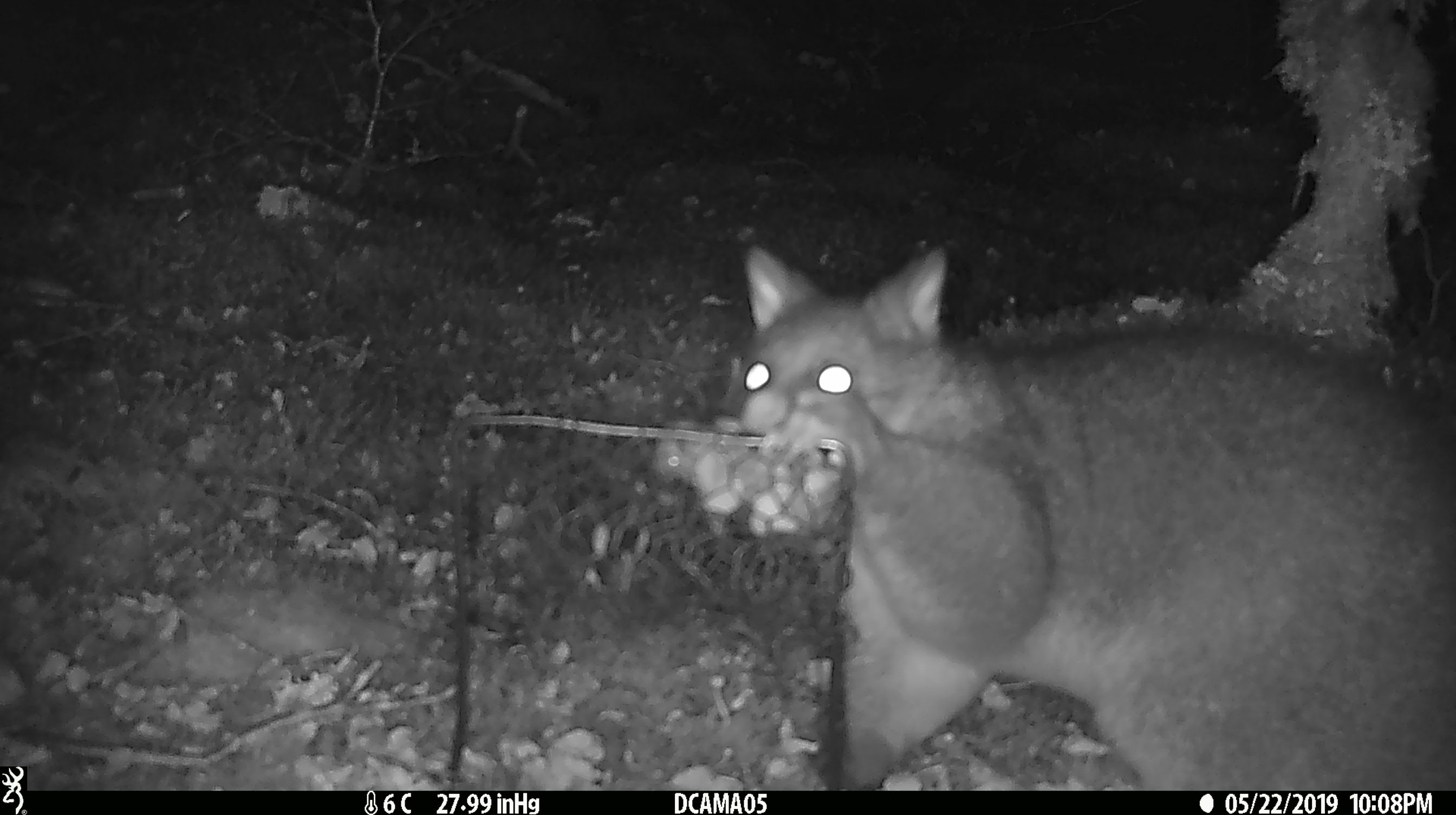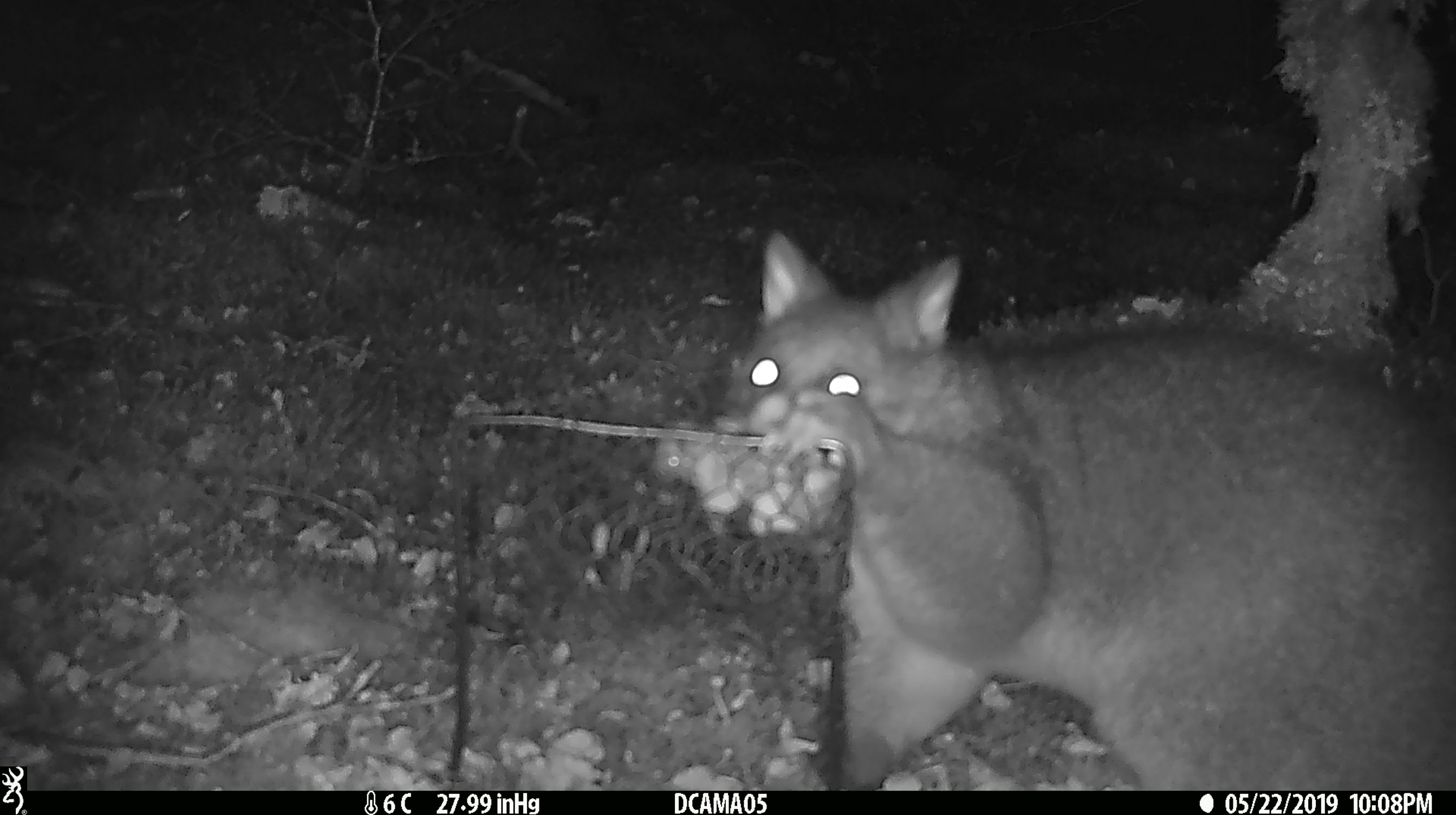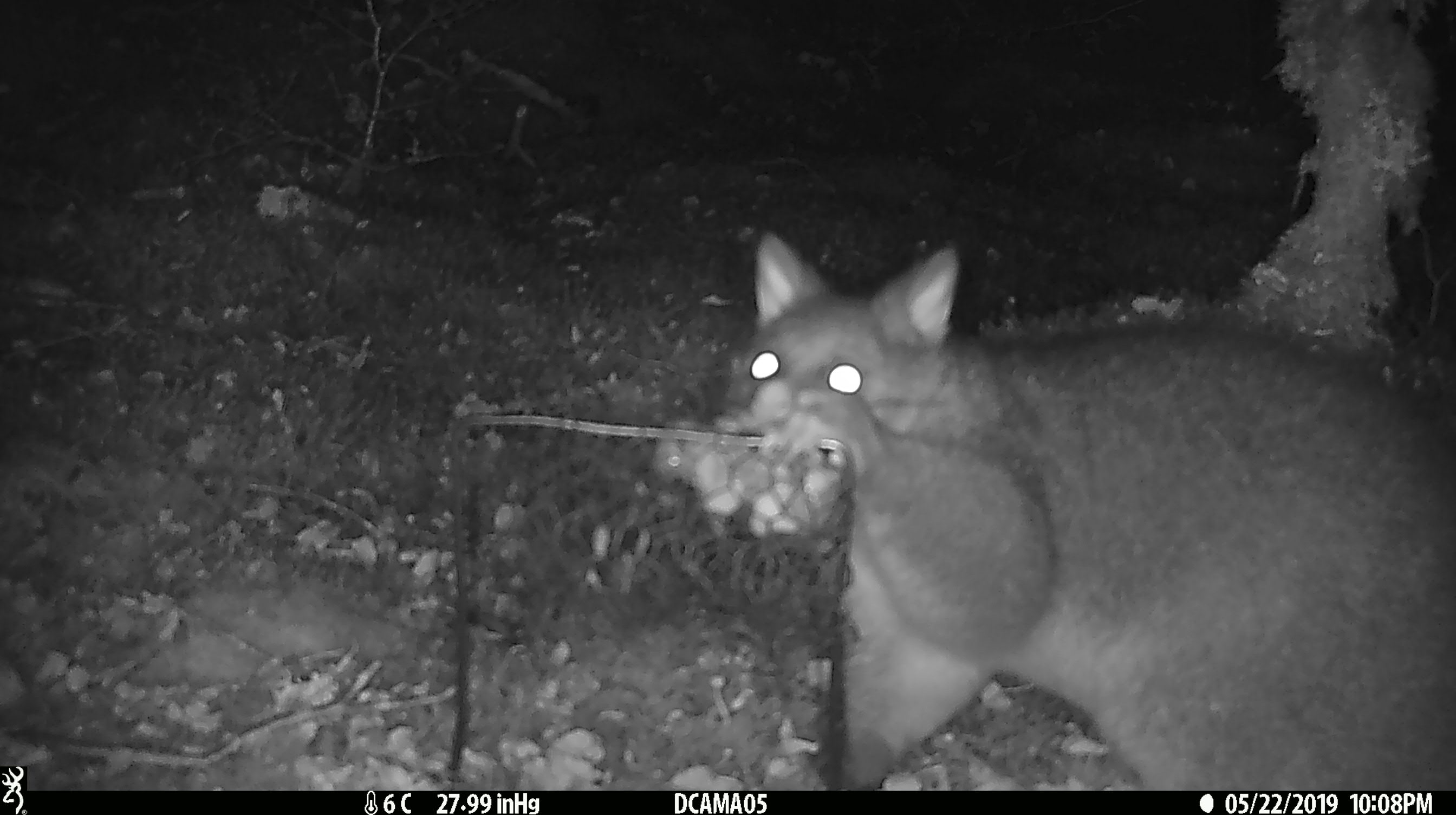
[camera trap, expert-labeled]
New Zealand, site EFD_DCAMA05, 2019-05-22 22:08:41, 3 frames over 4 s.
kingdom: Animalia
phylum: Chordata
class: Mammalia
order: Diprotodontia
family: Phalangeridae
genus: Trichosurus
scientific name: Trichosurus vulpecula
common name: common brushtail possum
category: possum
Possum (common brushtail possum) (Trichosurus vulpecula).